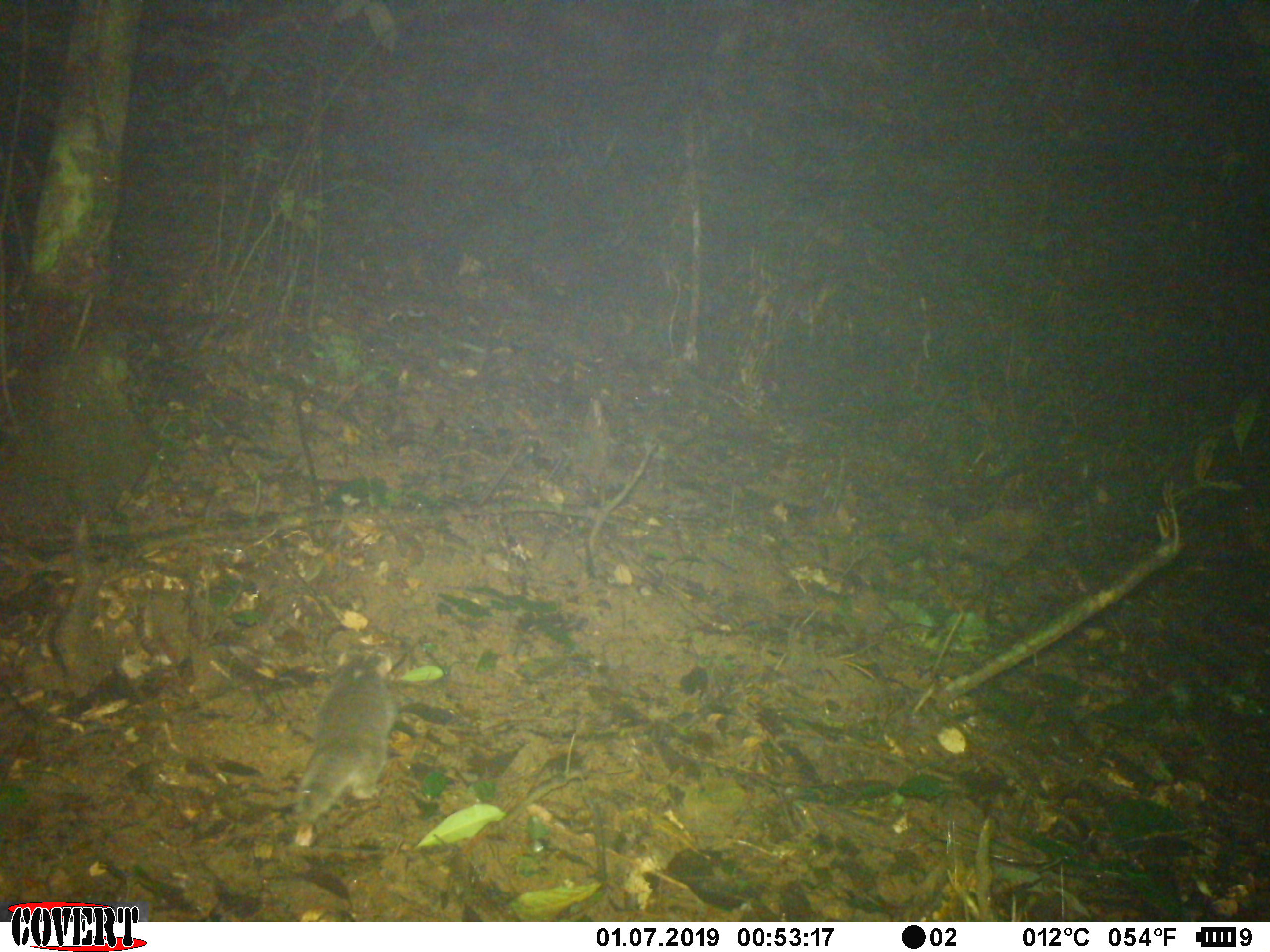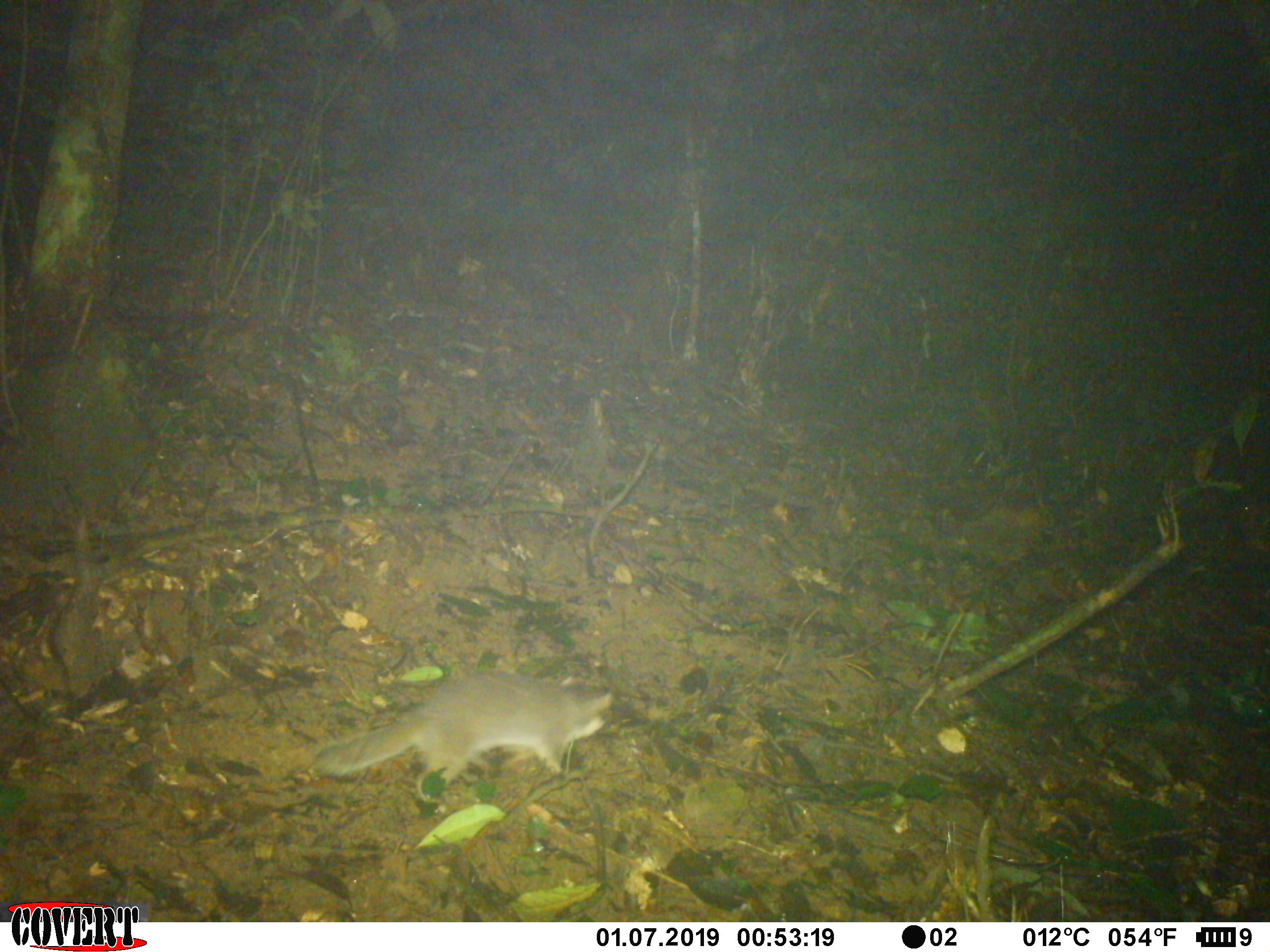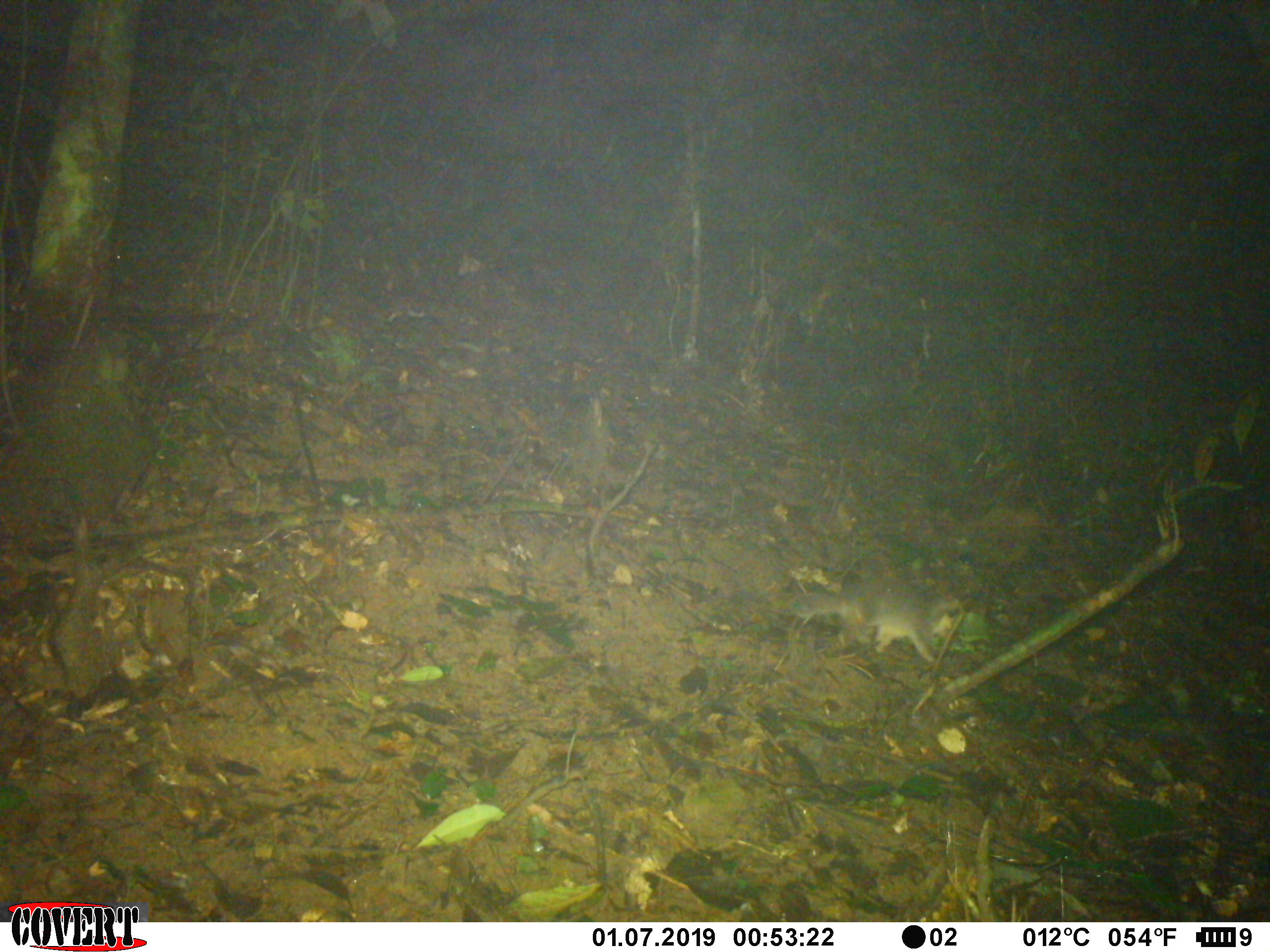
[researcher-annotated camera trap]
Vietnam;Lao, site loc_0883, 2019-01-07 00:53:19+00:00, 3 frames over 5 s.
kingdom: Animalia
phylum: Chordata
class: Mammalia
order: Carnivora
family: Mustelidae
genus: Melogale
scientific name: Melogale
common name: ferret badger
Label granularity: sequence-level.